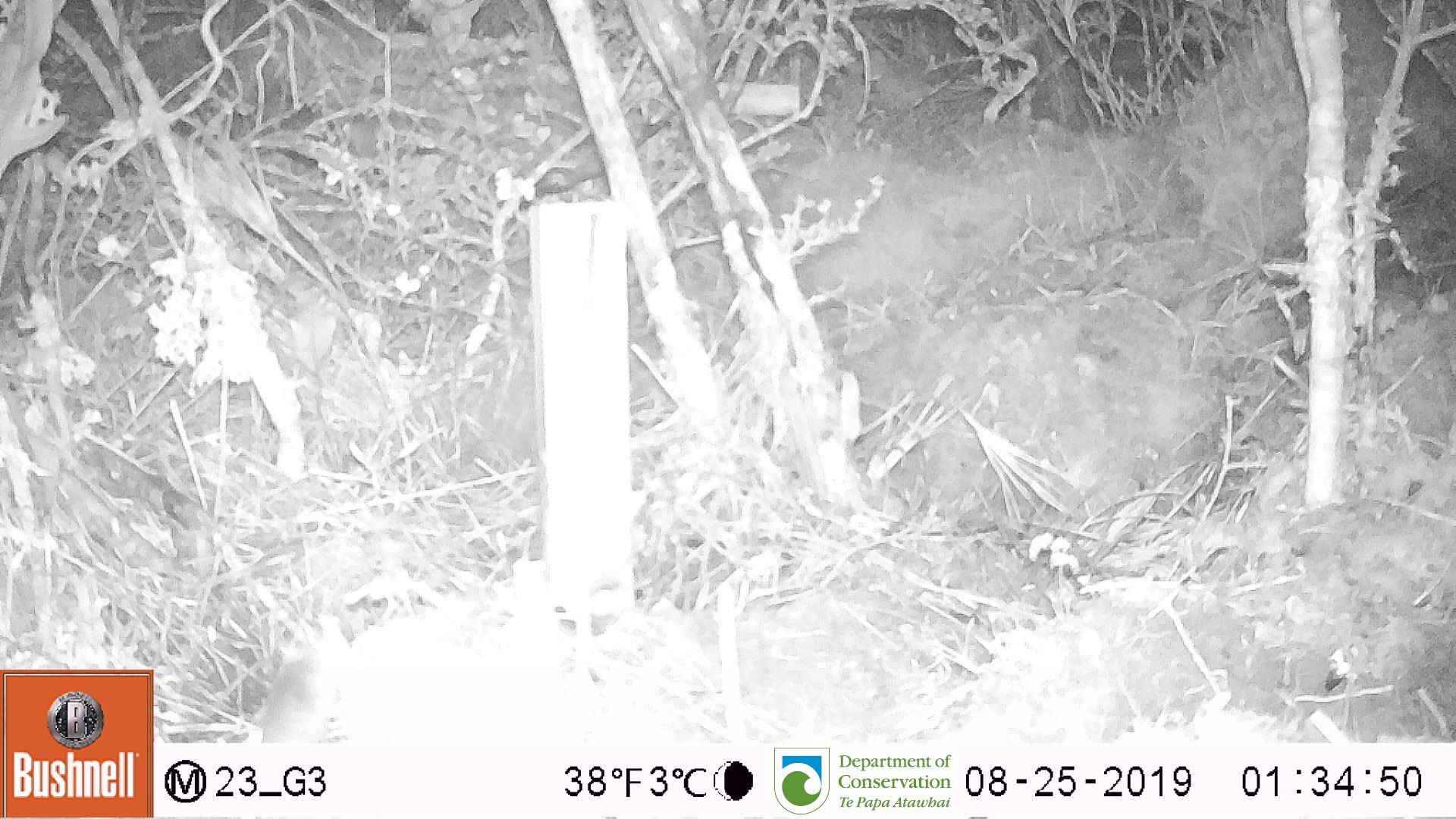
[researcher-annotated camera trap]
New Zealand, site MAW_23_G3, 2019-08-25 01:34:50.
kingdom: Animalia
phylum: Chordata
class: Mammalia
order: Rodentia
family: Muridae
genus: Mus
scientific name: Mus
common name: mouse